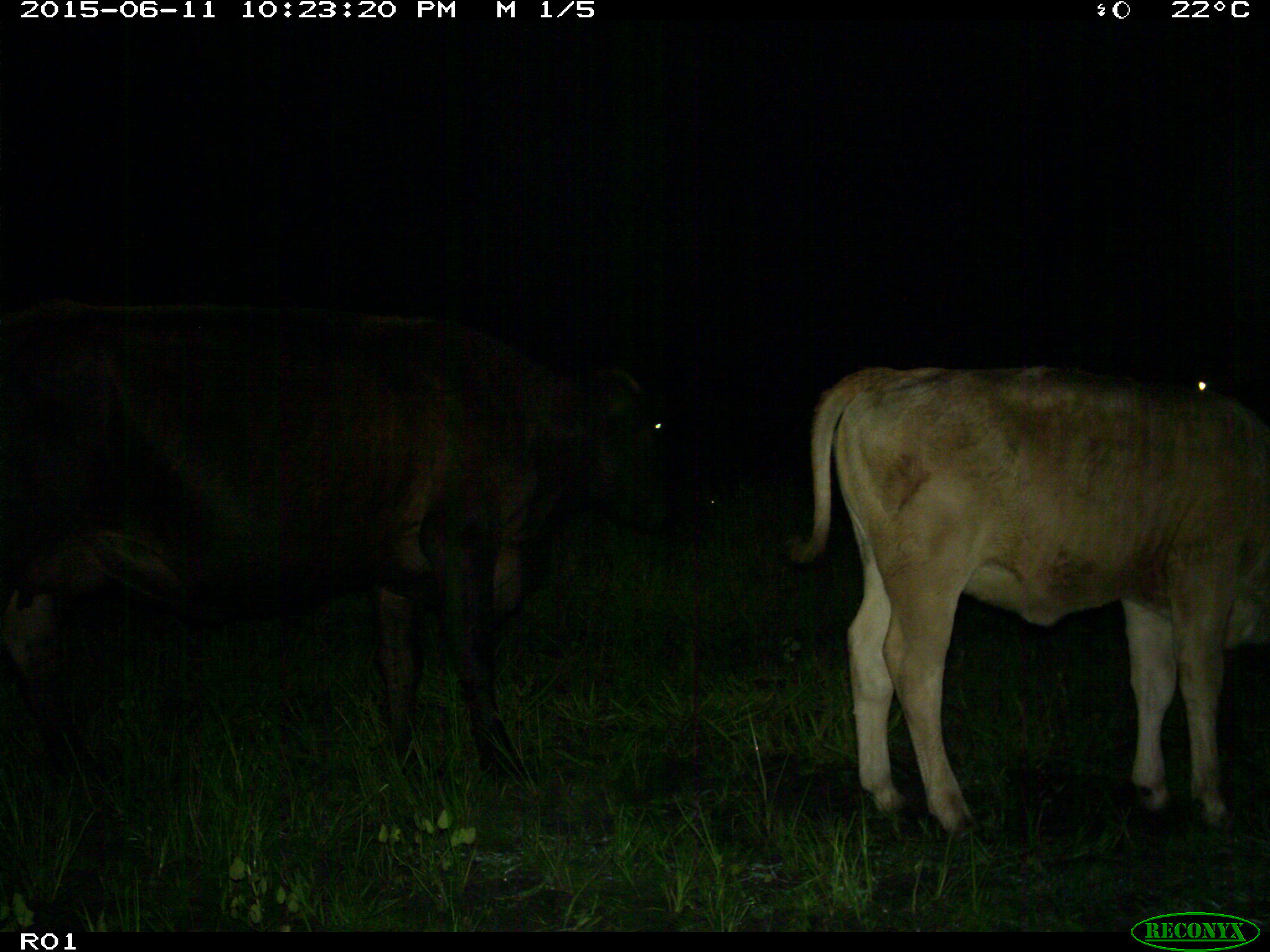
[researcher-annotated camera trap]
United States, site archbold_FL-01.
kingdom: Animalia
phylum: Chordata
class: Mammalia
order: Artiodactyla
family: Bovidae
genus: Bos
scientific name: Bos taurus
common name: domestic cow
Bos taurus (domestic cow).